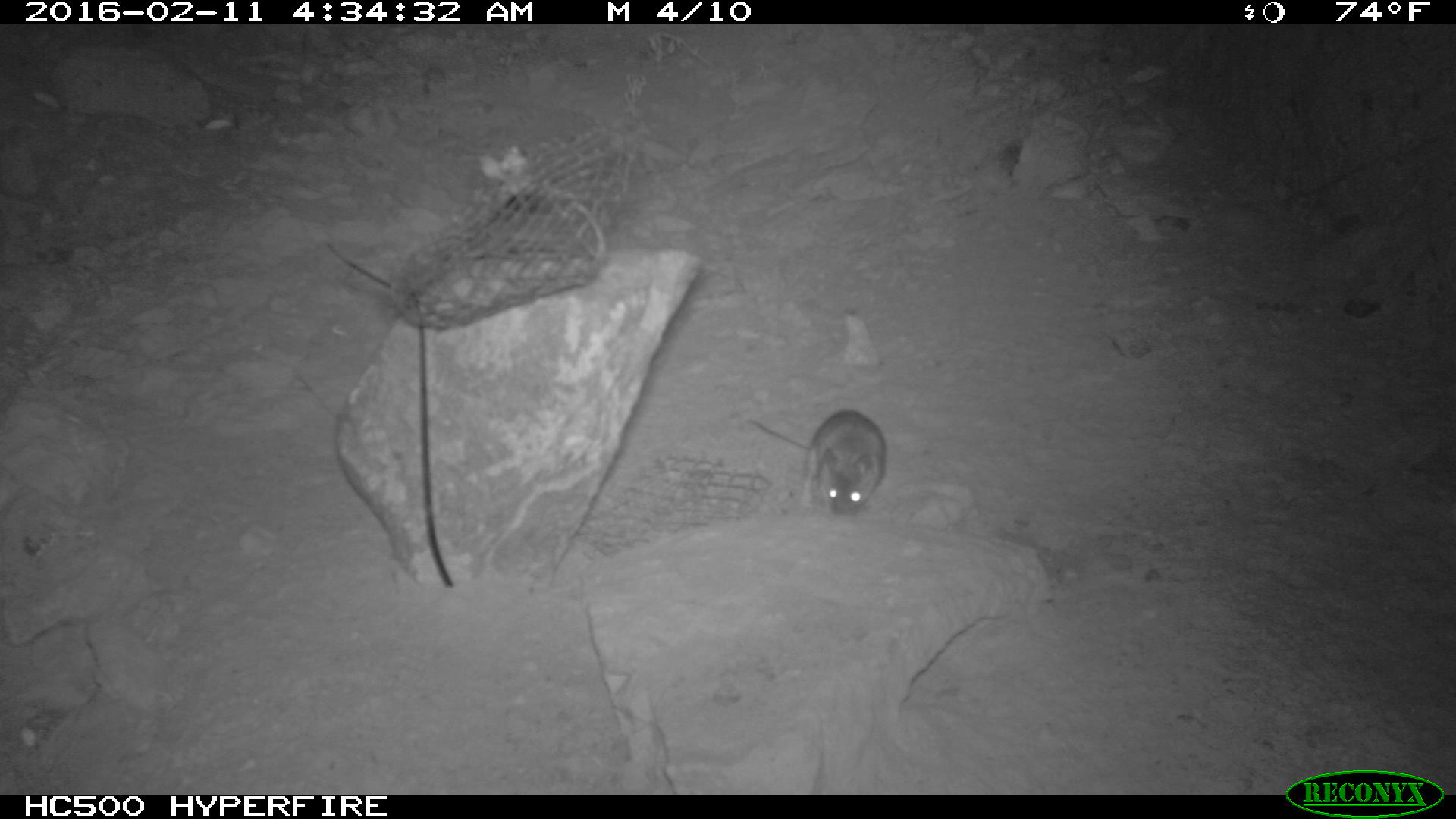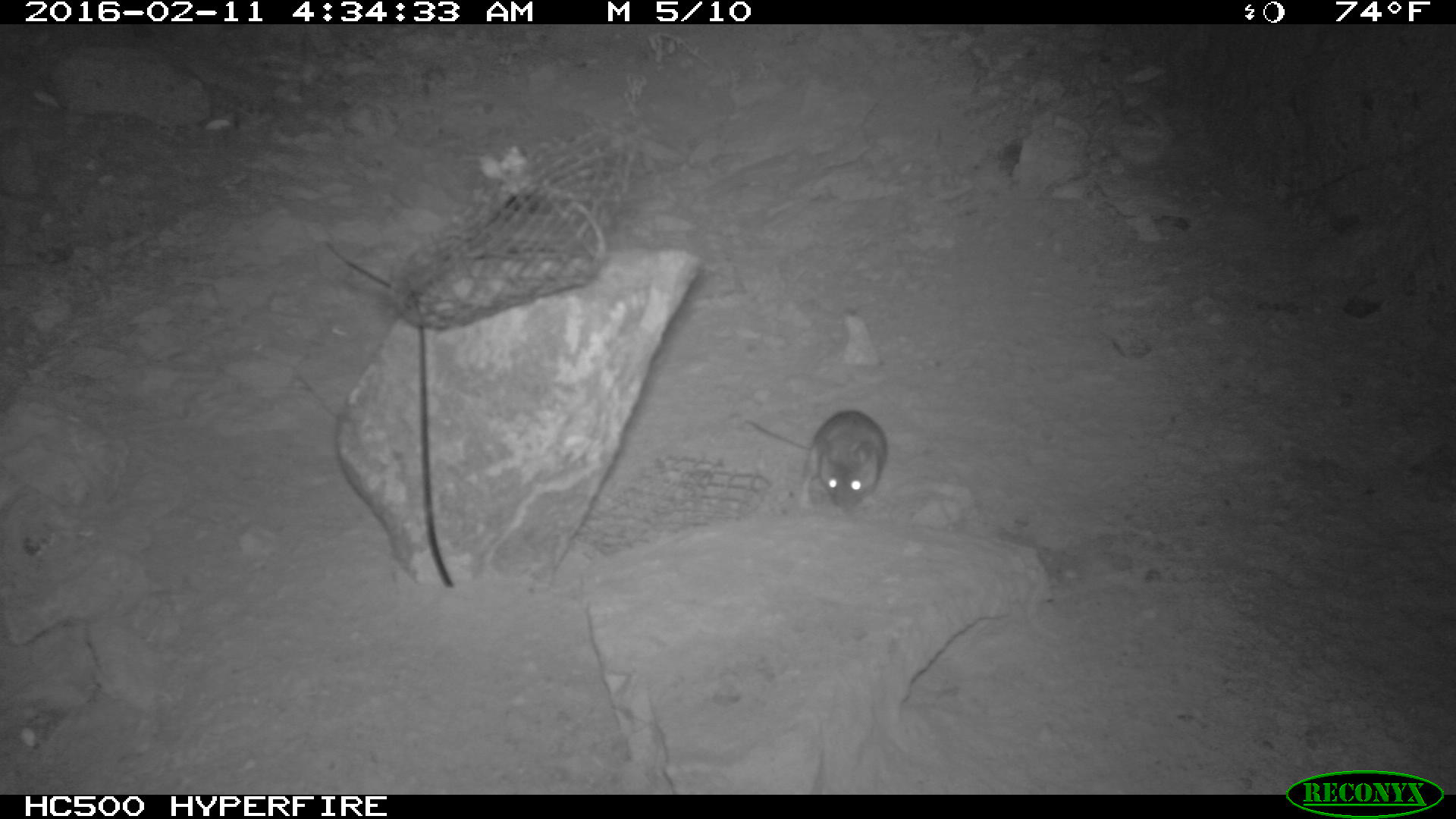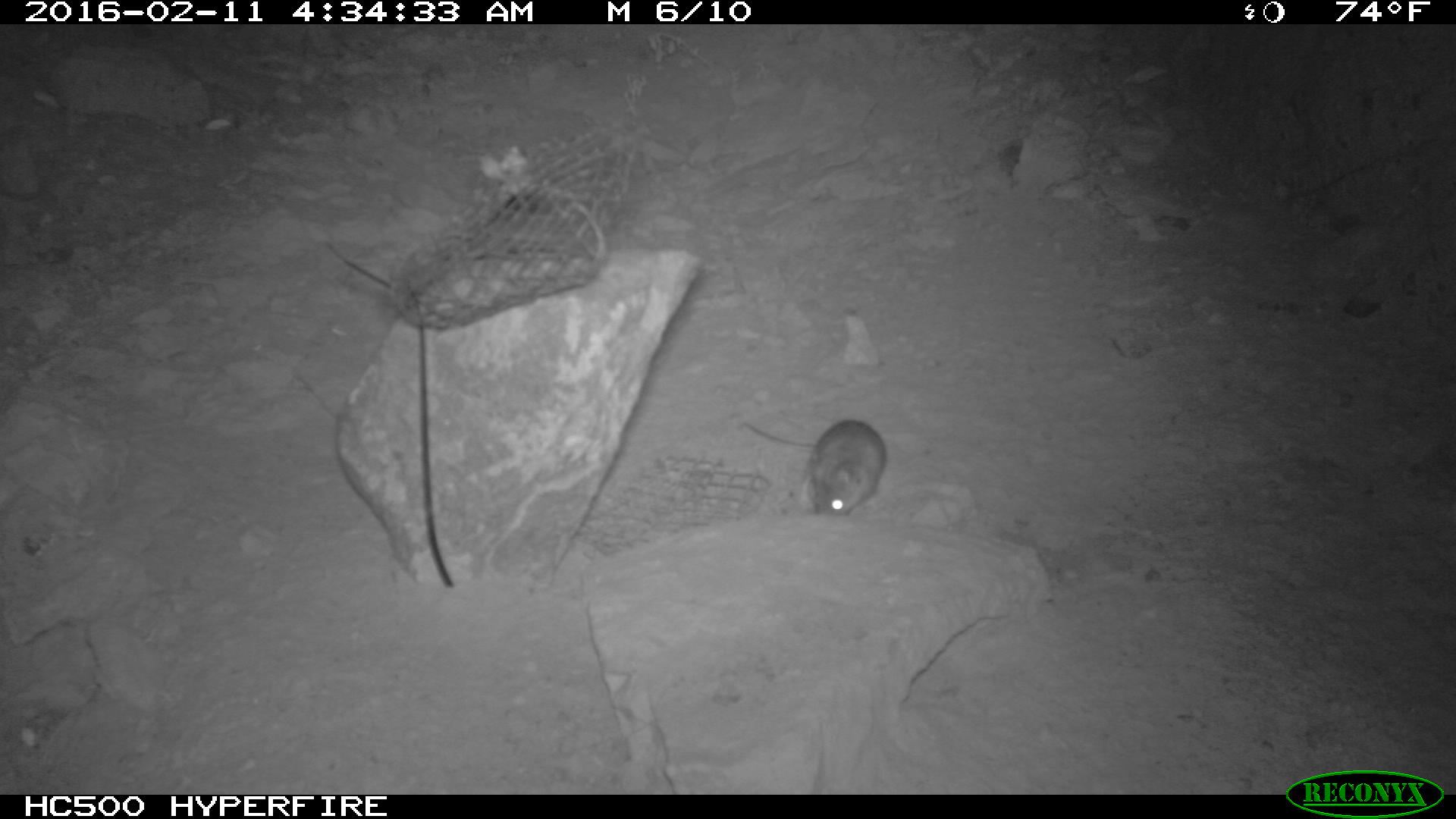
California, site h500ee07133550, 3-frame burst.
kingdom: Animalia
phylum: Chordata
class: Mammalia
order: Rodentia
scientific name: Rodentia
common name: rodent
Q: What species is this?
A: Rodent (Rodentia).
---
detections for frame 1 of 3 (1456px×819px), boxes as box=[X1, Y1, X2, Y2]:
rodent: box=[745, 406, 889, 522]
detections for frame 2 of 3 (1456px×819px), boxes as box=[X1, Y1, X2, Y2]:
rodent: box=[745, 406, 890, 510]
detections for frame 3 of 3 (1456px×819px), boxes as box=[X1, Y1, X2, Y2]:
rodent: box=[739, 419, 886, 517]